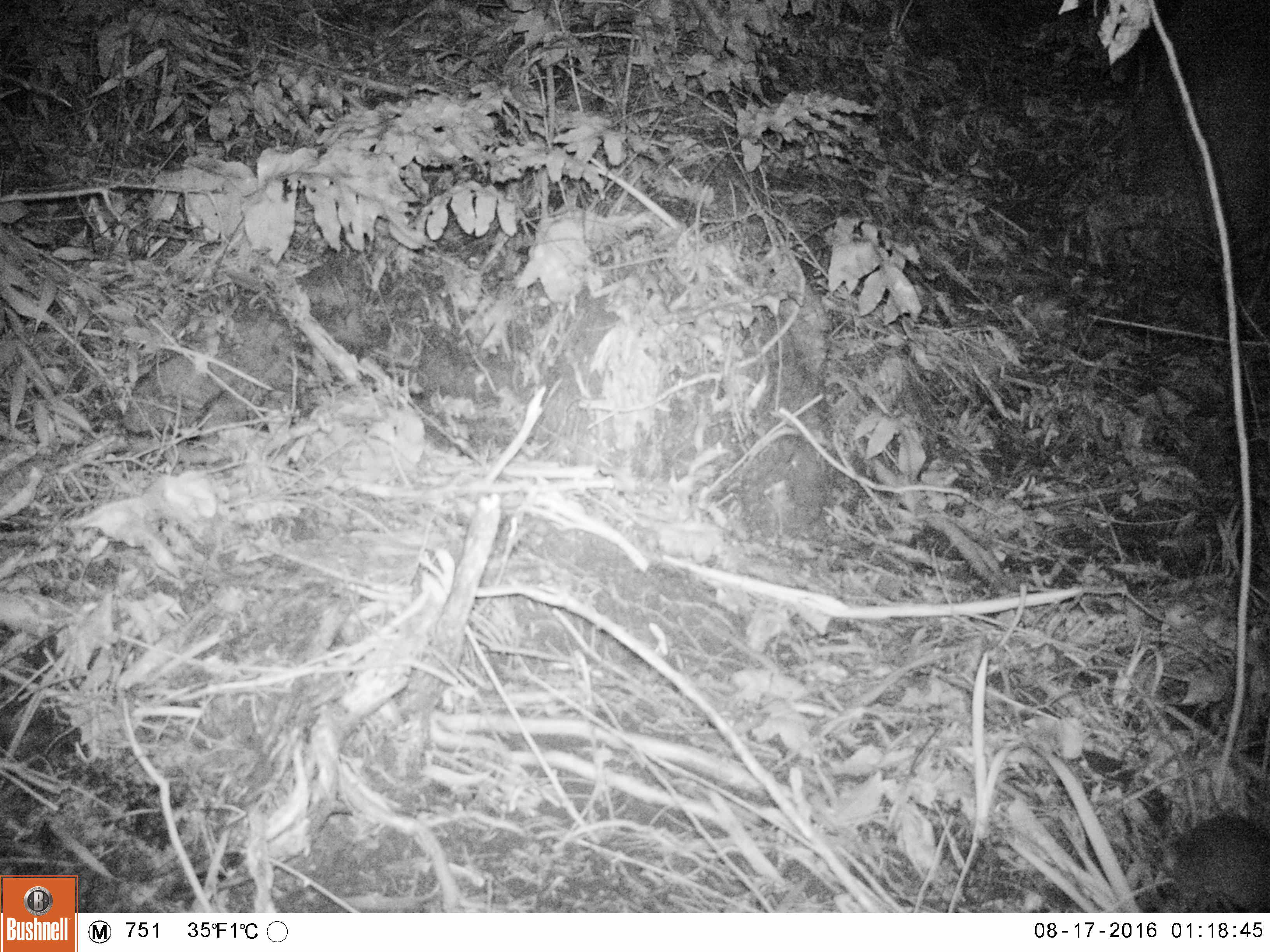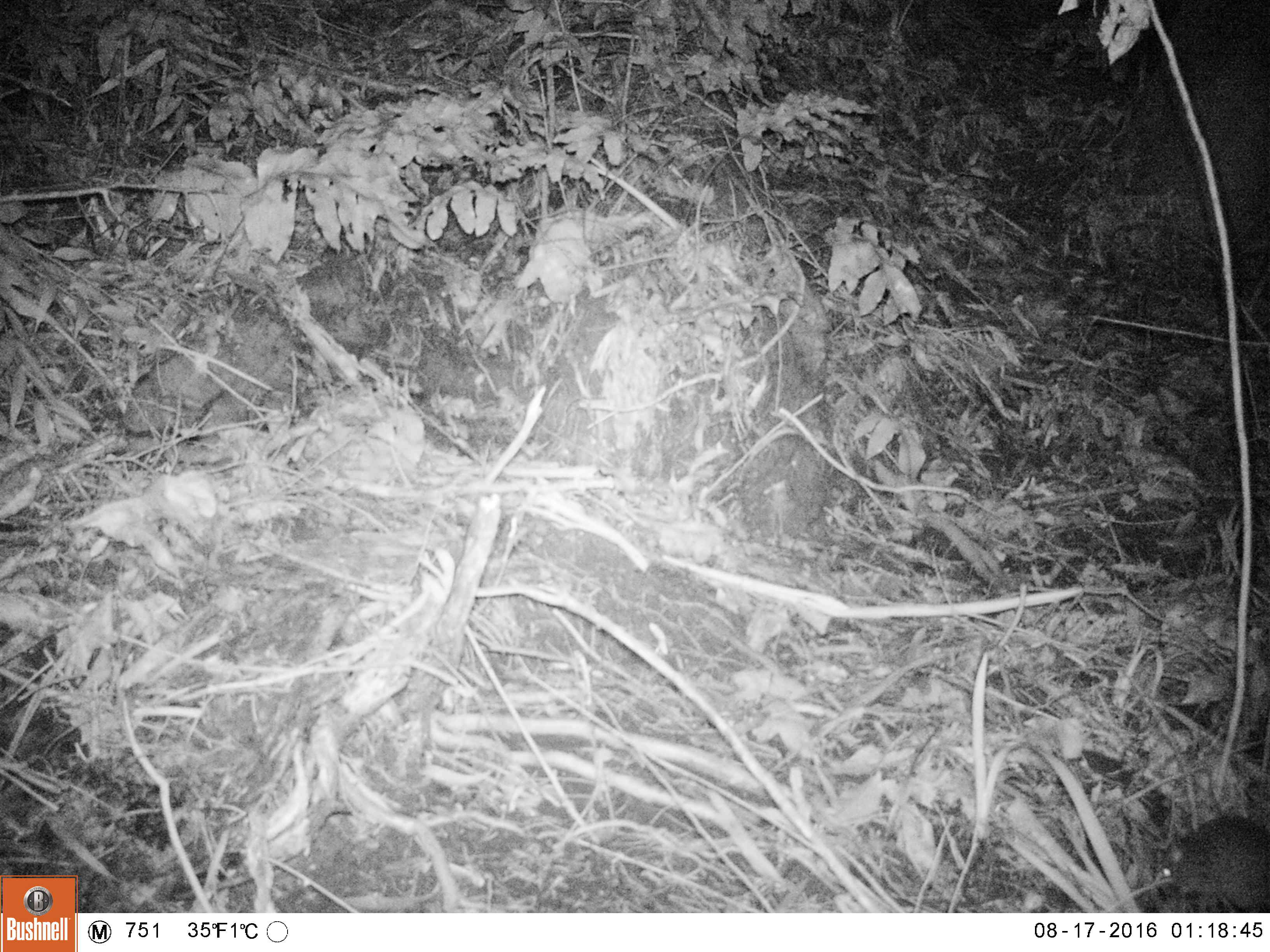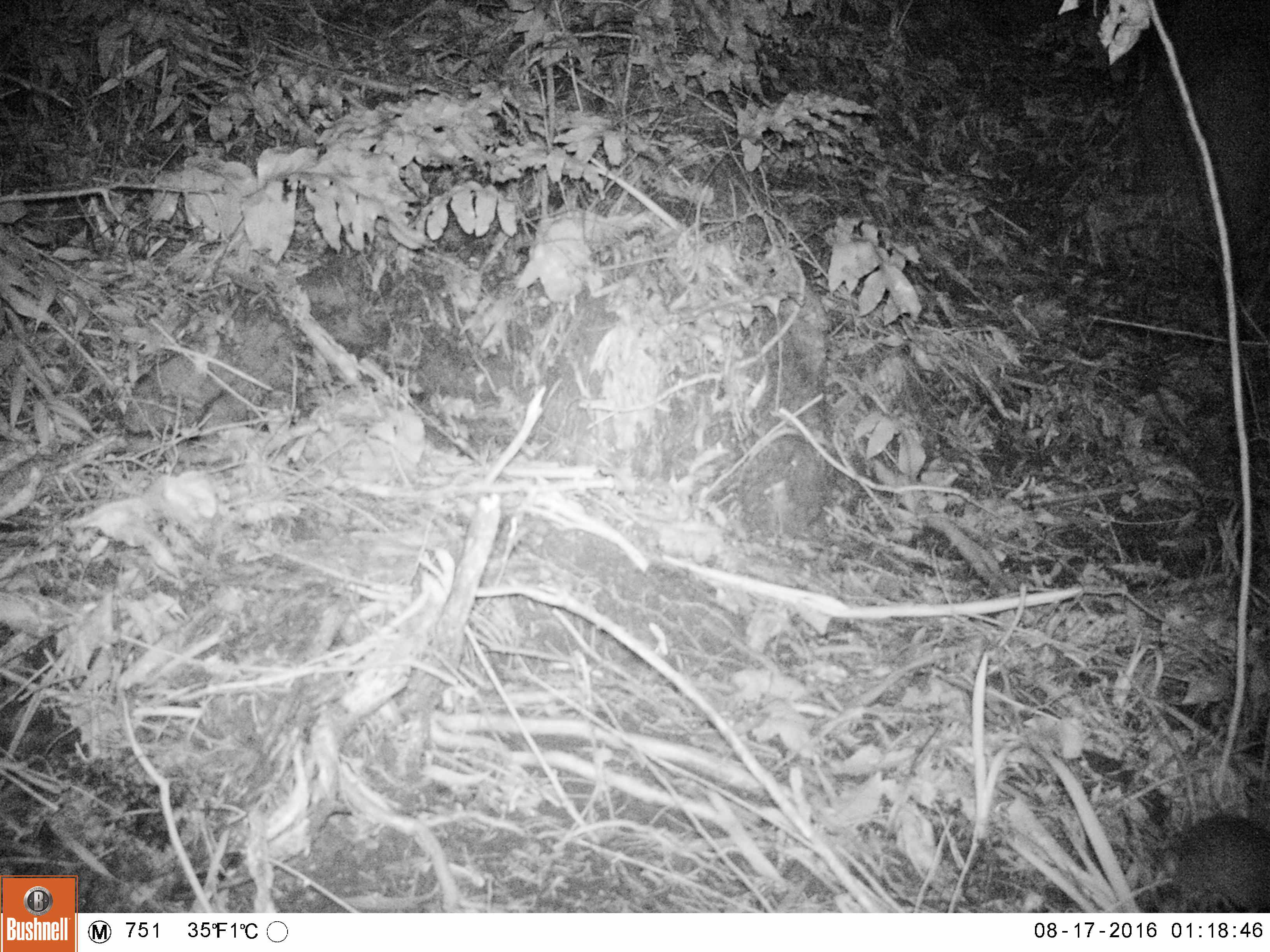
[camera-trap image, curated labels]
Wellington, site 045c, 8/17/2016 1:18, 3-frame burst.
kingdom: Animalia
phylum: Chordata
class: Mammalia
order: Rodentia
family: Muridae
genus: Rattus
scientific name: Rattus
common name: rat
Rat (Rattus).